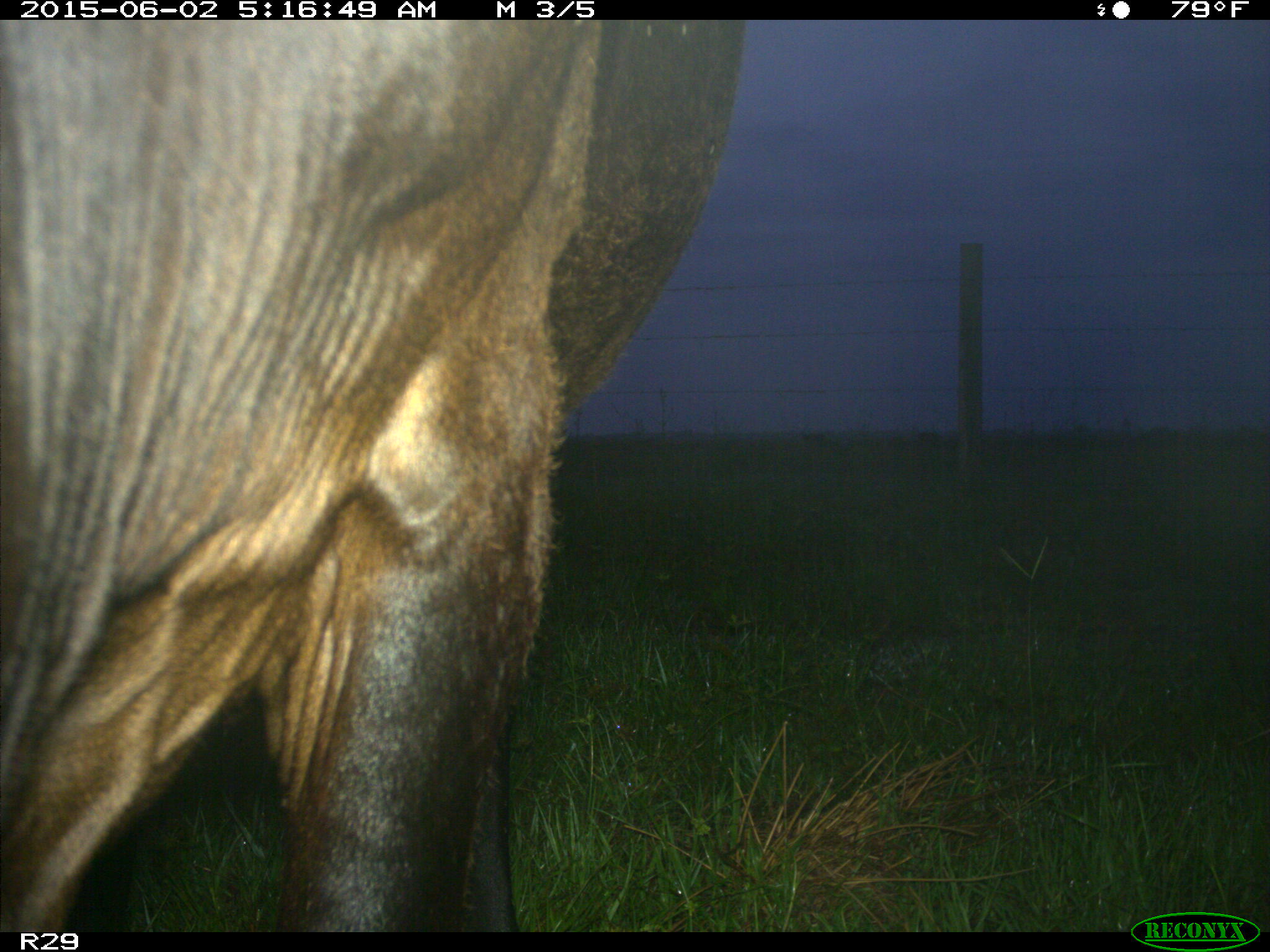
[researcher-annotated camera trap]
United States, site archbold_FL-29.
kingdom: Animalia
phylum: Chordata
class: Mammalia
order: Artiodactyla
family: Bovidae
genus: Bos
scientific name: Bos taurus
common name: domestic cow